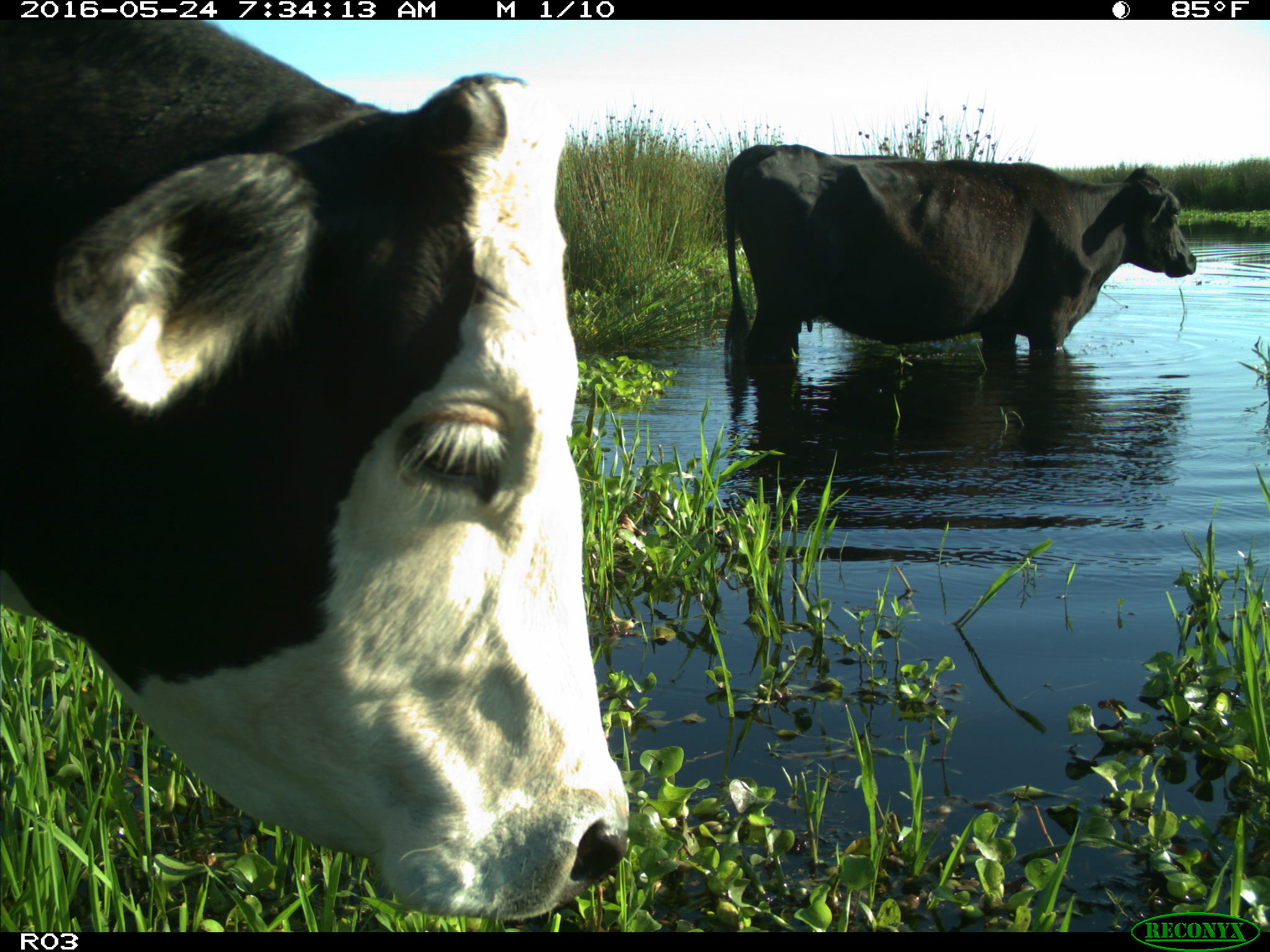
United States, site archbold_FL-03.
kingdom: Animalia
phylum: Chordata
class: Mammalia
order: Artiodactyla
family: Bovidae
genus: Bos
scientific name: Bos taurus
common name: domestic cow